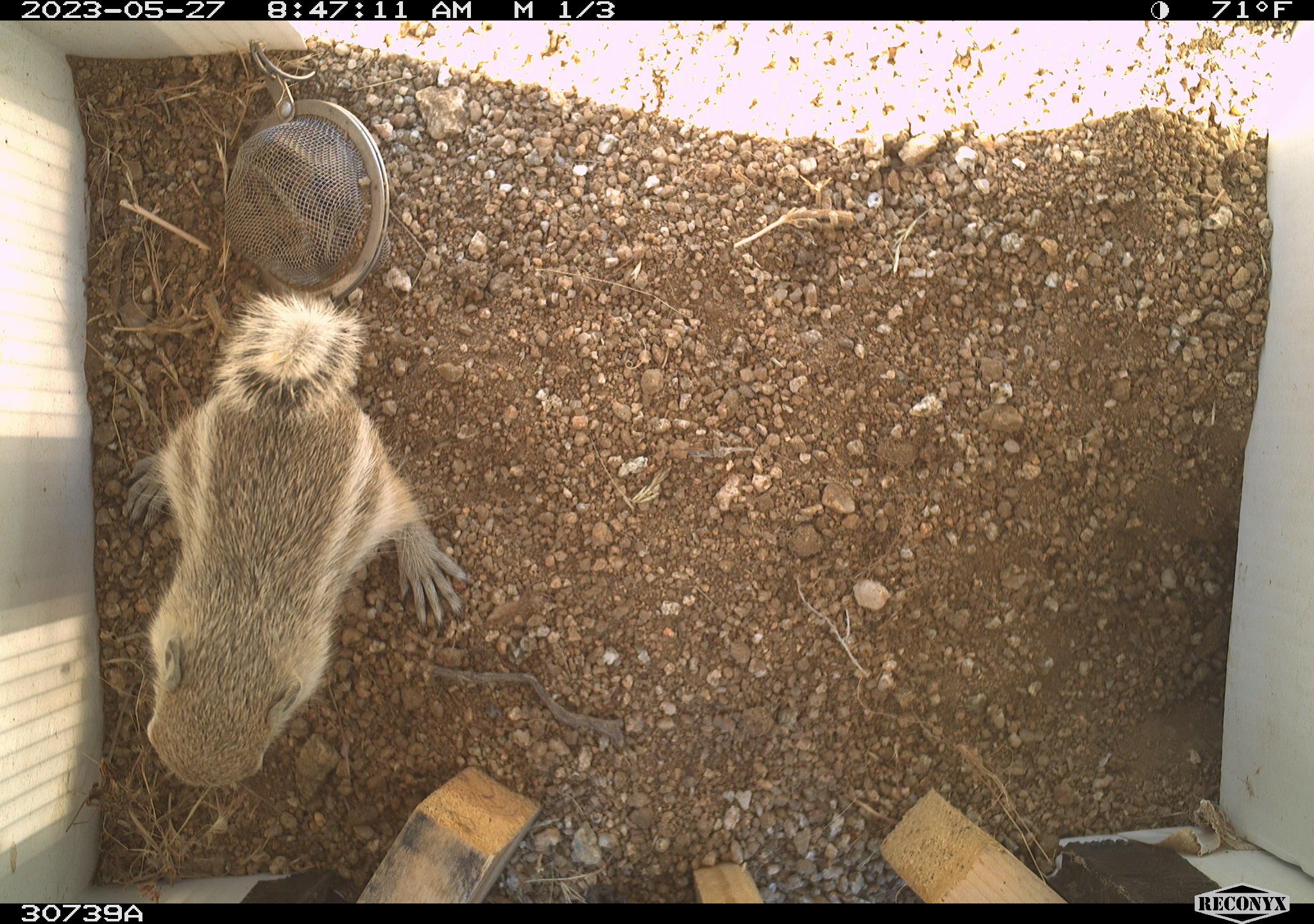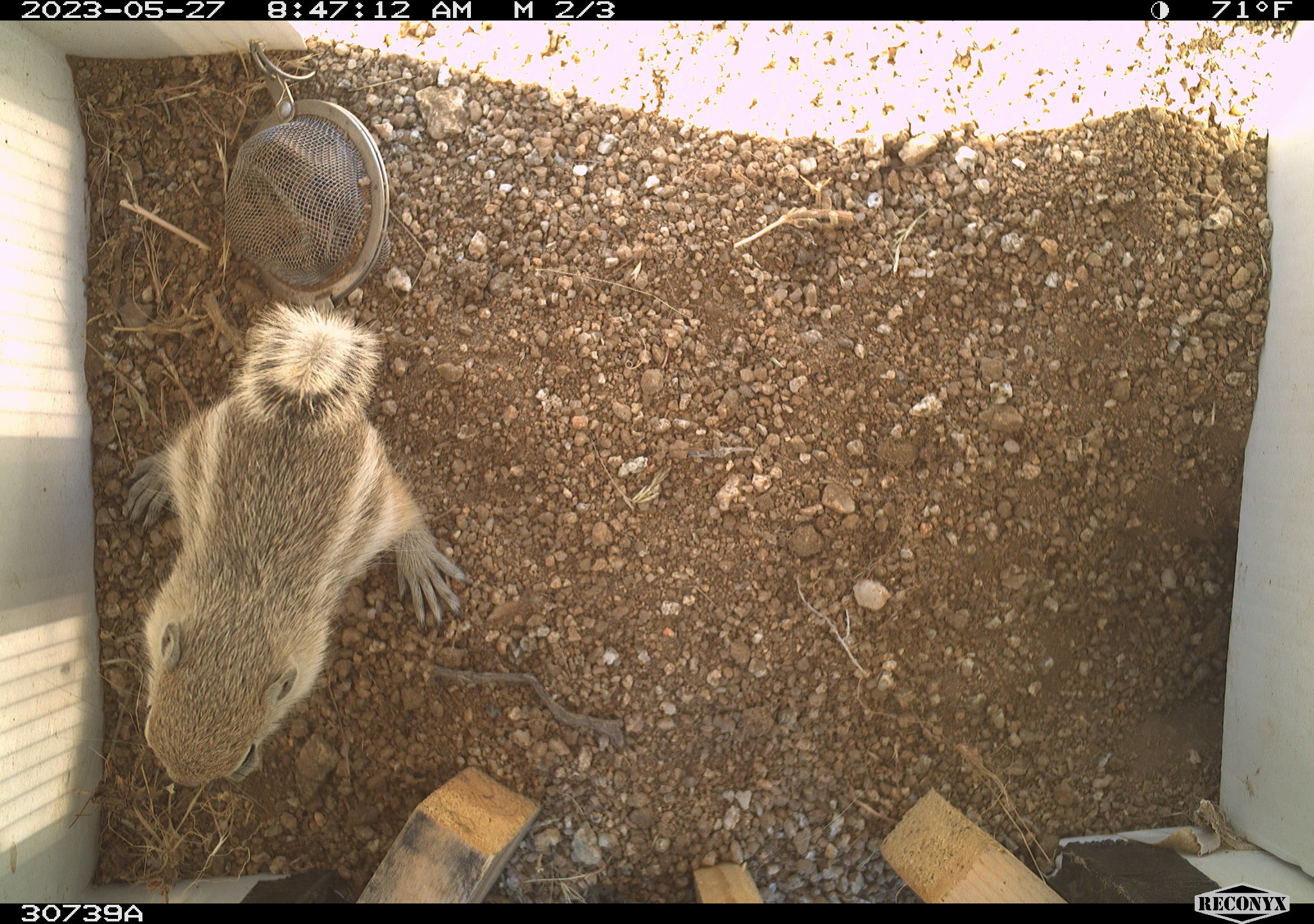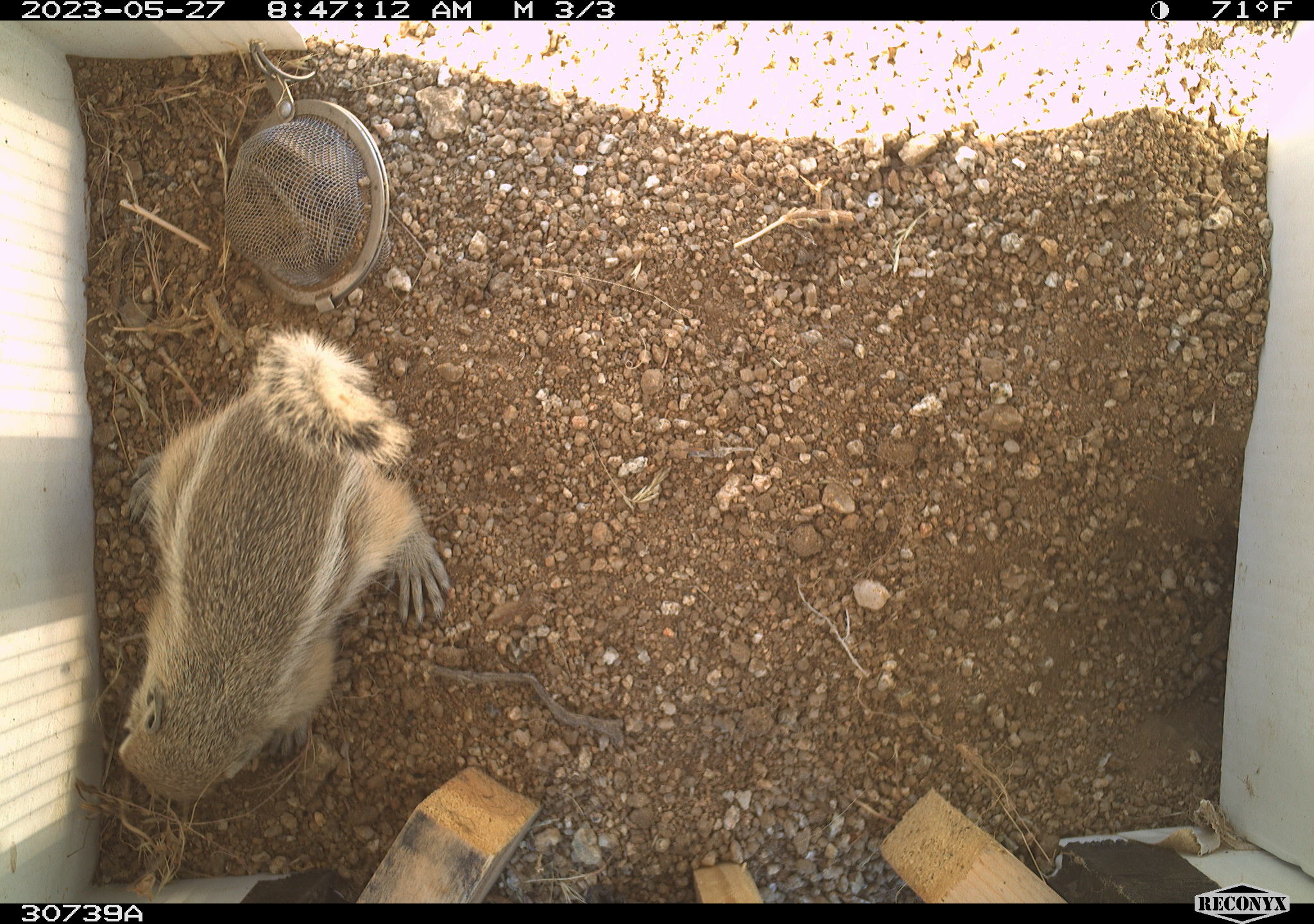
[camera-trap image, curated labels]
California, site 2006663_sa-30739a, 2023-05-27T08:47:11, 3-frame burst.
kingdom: Animalia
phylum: Chordata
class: Mammalia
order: Rodentia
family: Sciuridae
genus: Ammospermophilus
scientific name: Ammospermophilus leucurus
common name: white-tailed antelope squirrel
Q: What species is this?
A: White-tailed antelope squirrel (Ammospermophilus leucurus).